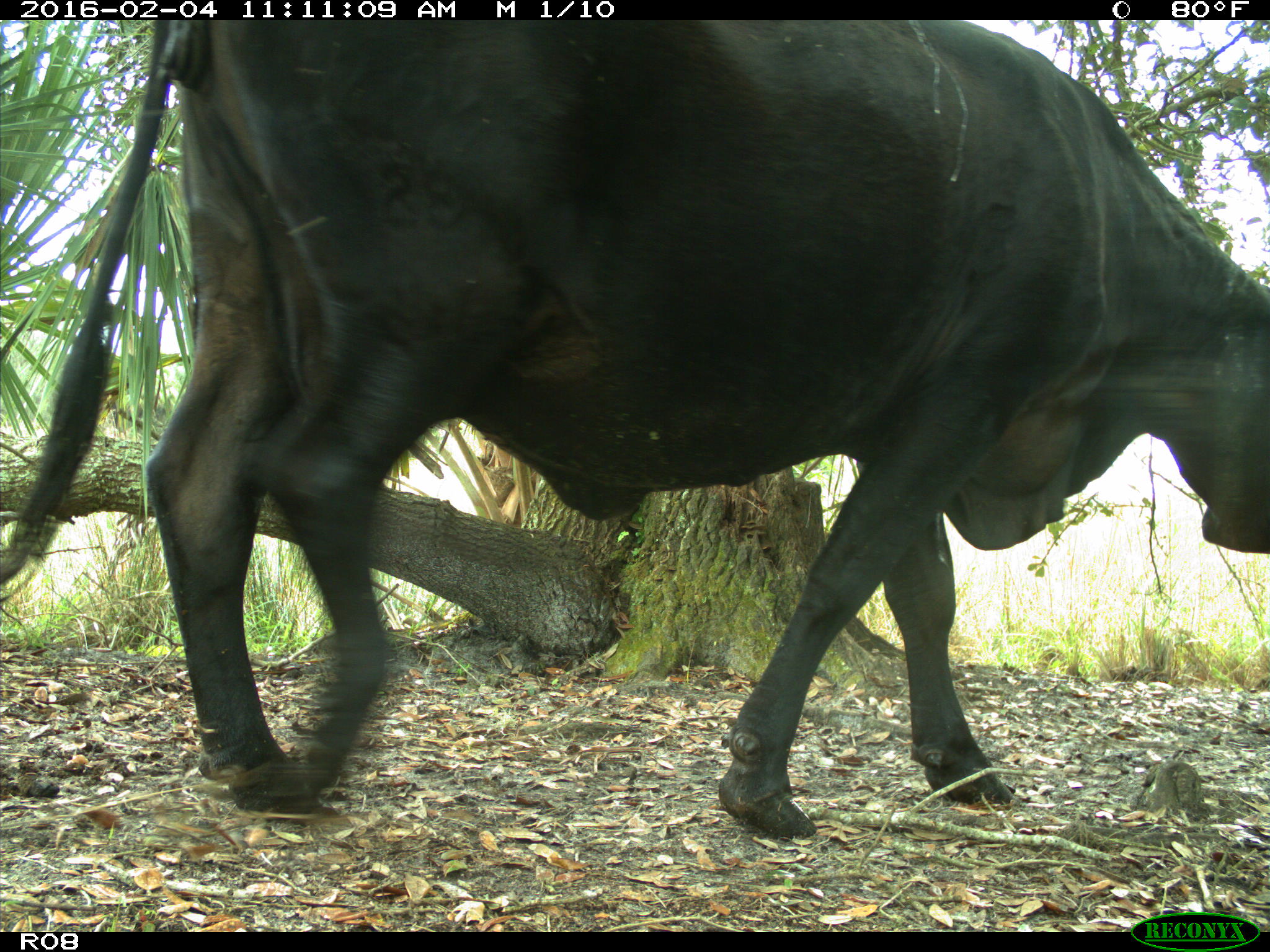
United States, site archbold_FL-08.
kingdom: Animalia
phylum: Chordata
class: Mammalia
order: Artiodactyla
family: Bovidae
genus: Bos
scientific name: Bos taurus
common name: domestic cow